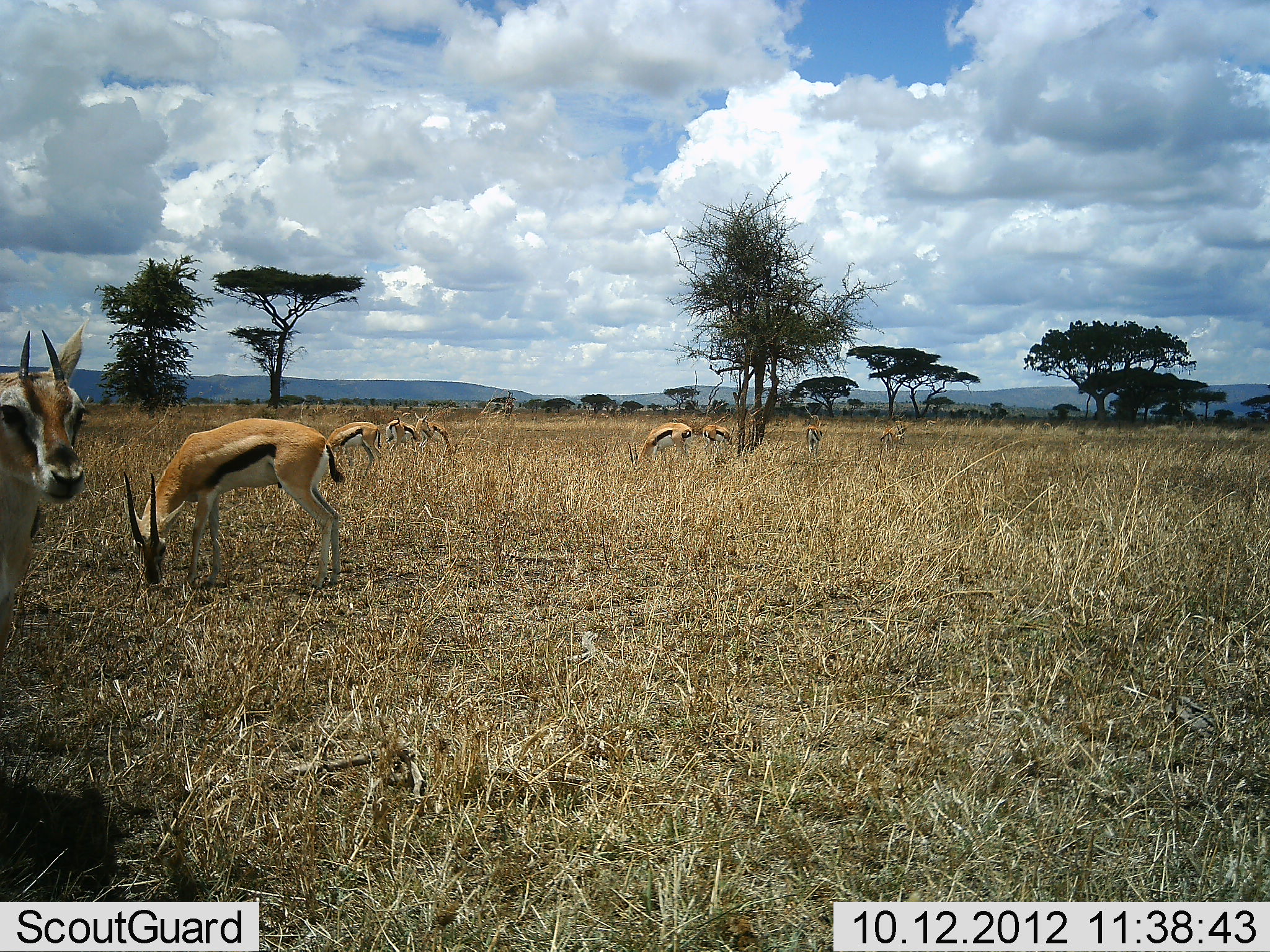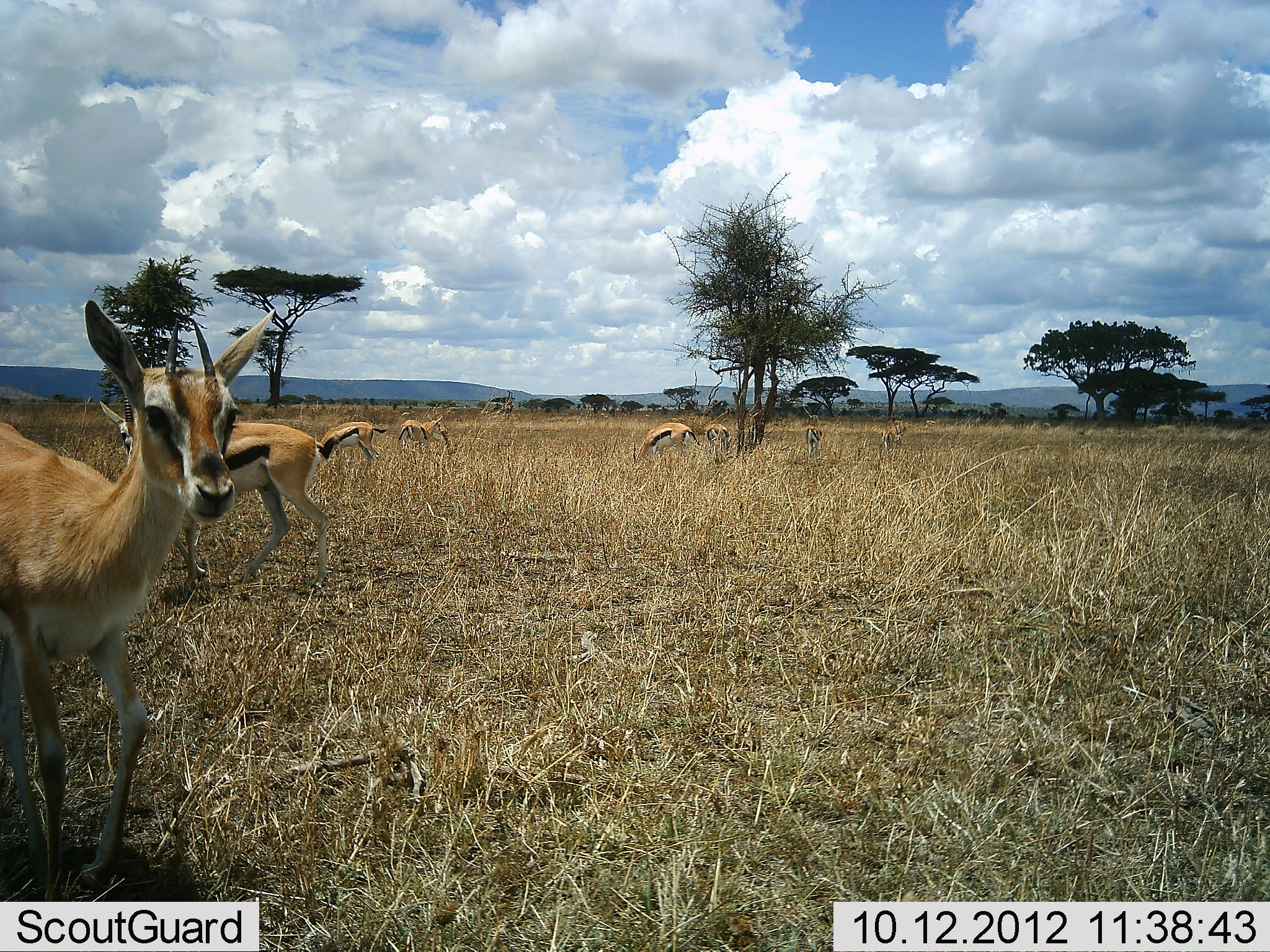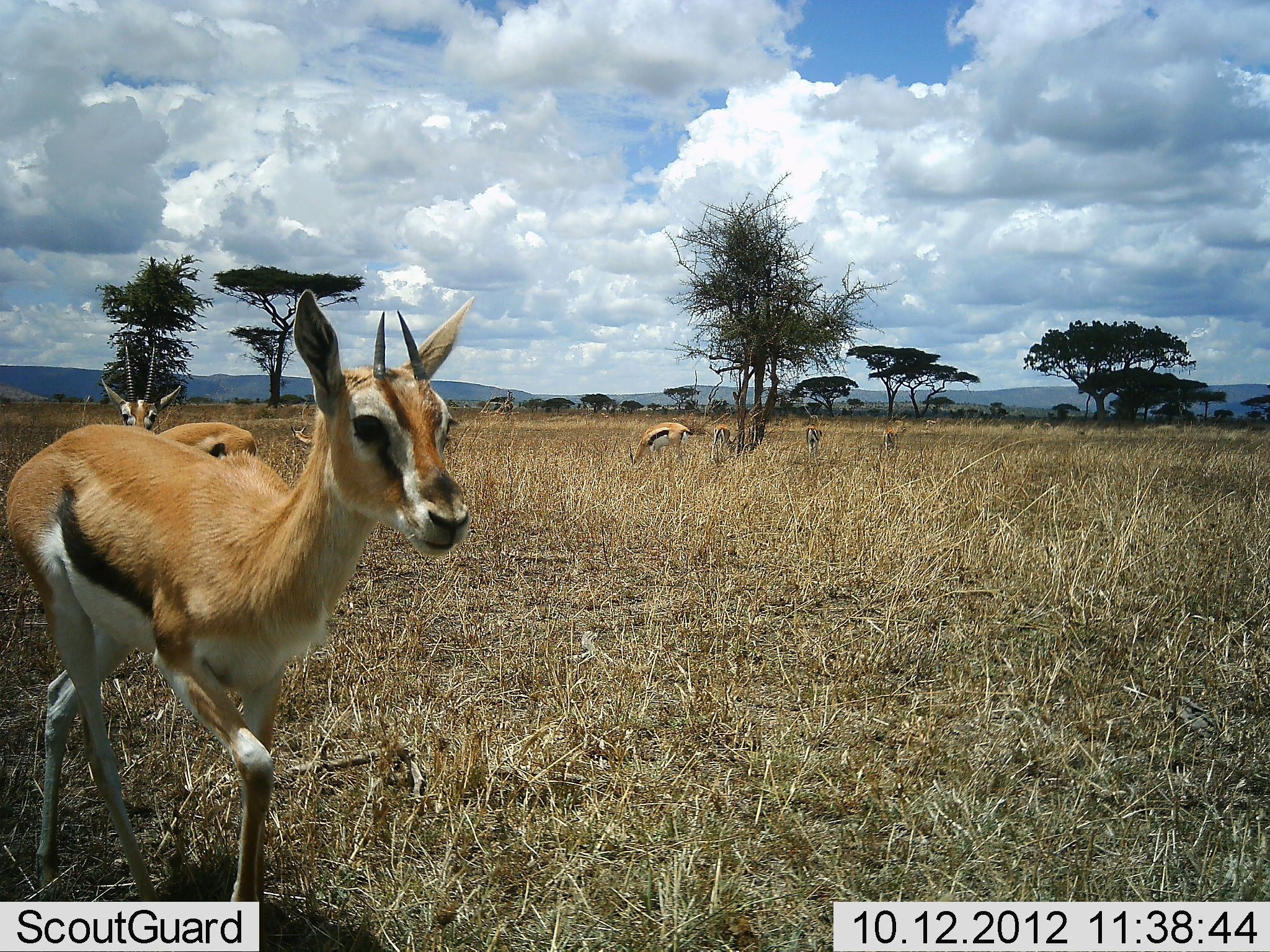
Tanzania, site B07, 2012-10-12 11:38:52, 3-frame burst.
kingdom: Animalia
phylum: Chordata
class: Mammalia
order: Artiodactyla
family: Bovidae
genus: Eudorcas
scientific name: Eudorcas thomsonii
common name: thomson's gazelle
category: gazellethomsons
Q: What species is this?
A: Gazellethomsons (thomson's gazelle) (Eudorcas thomsonii).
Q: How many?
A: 9.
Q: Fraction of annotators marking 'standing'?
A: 30%.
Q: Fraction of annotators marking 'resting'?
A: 0%.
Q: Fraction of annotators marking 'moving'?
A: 60%.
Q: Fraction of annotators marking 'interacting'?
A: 0%.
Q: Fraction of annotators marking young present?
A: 0%.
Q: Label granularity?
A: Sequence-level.